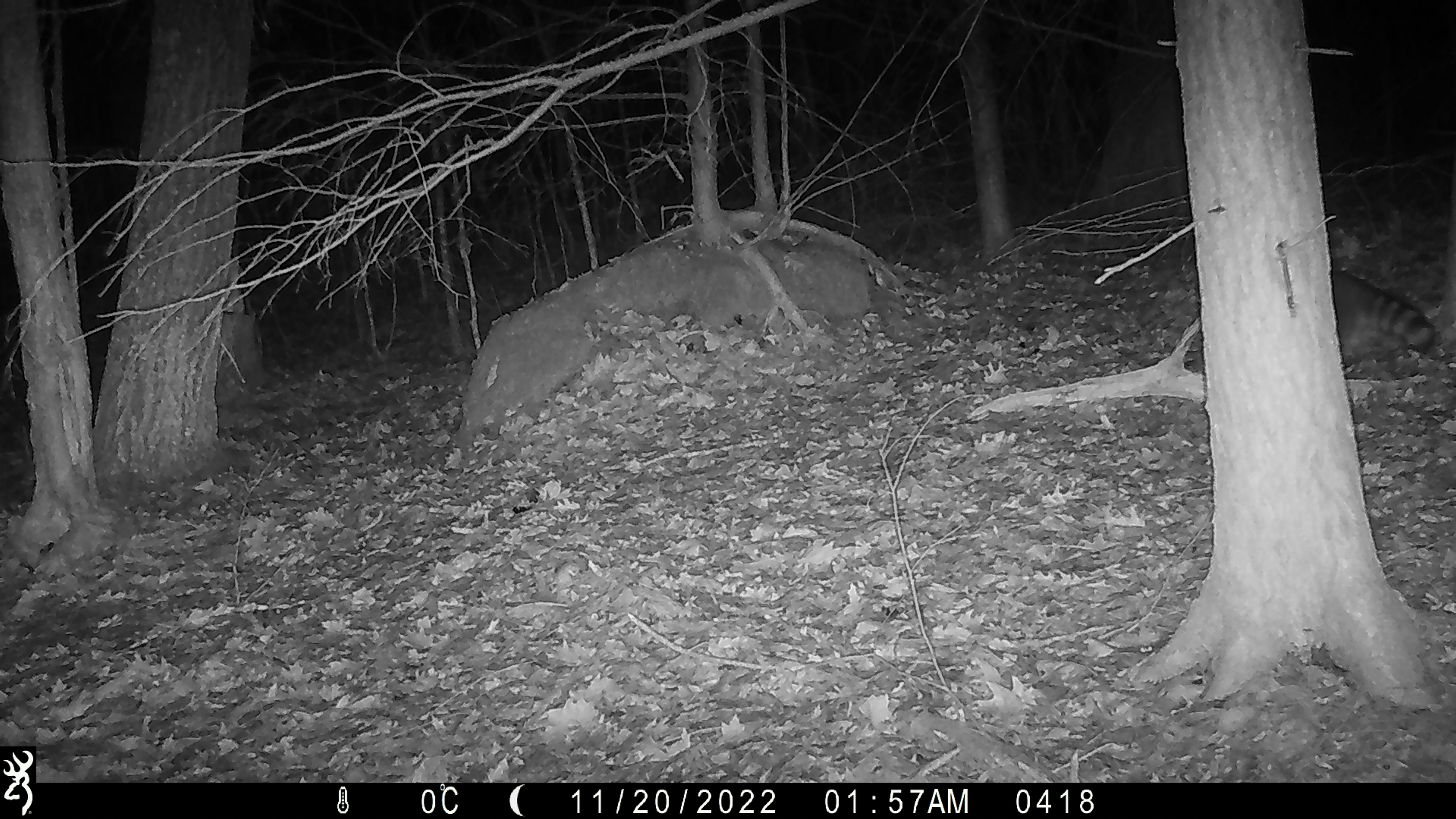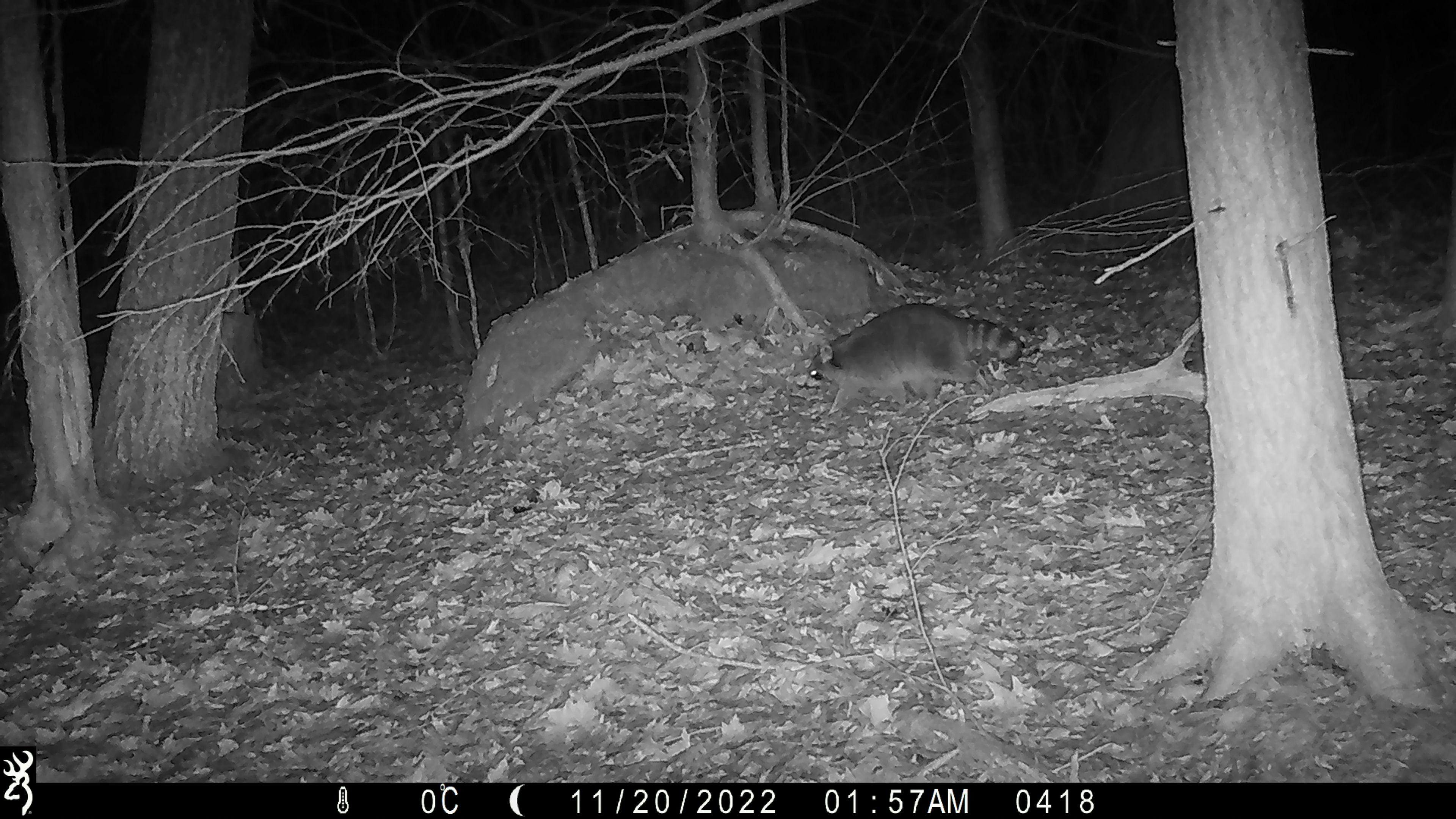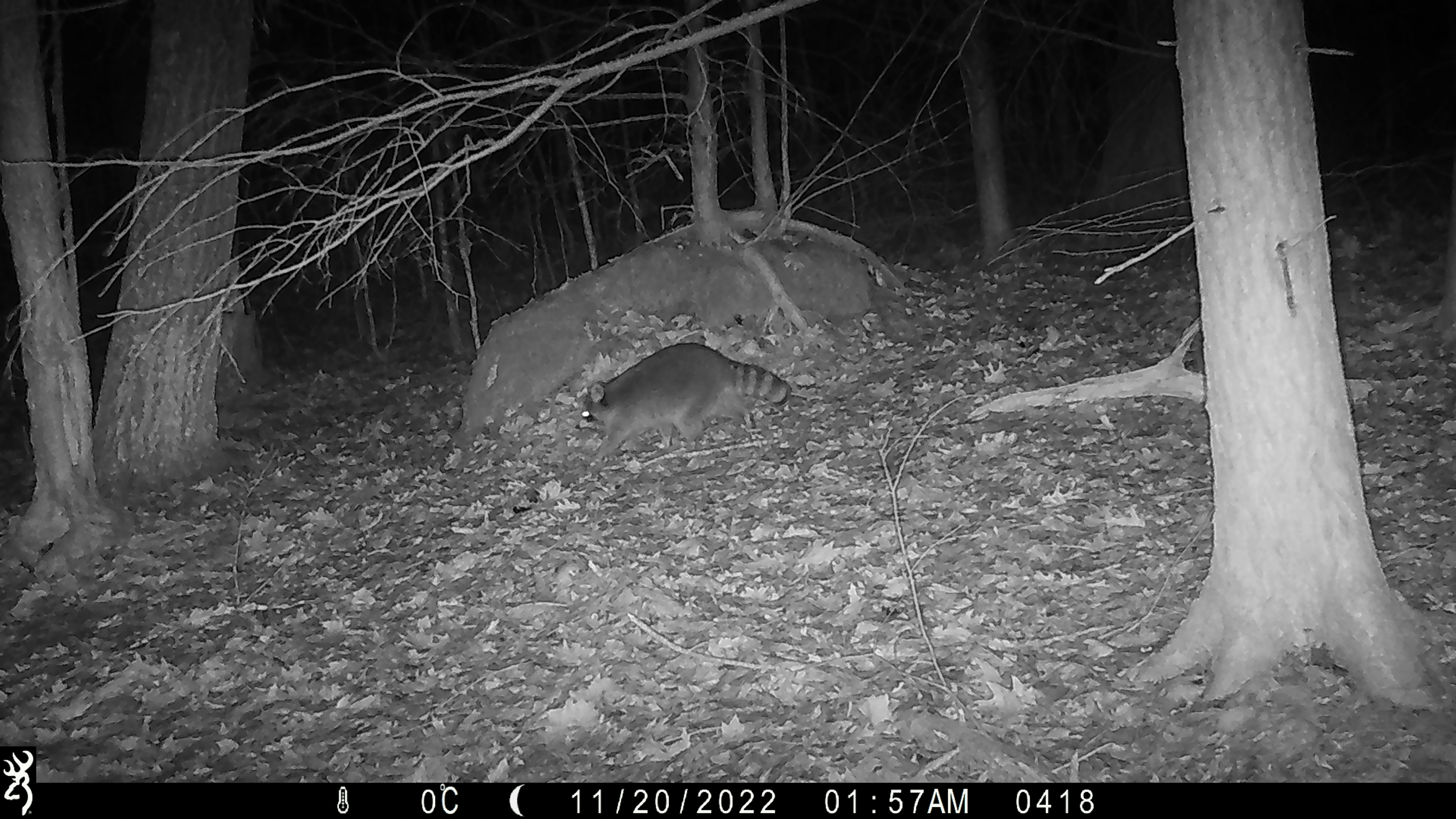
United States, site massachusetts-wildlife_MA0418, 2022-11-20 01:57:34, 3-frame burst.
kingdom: Animalia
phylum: Chordata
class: Mammalia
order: Carnivora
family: Procyonidae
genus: Procyon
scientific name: Procyon lotor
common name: raccoon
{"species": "raccoon (Procyon lotor)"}